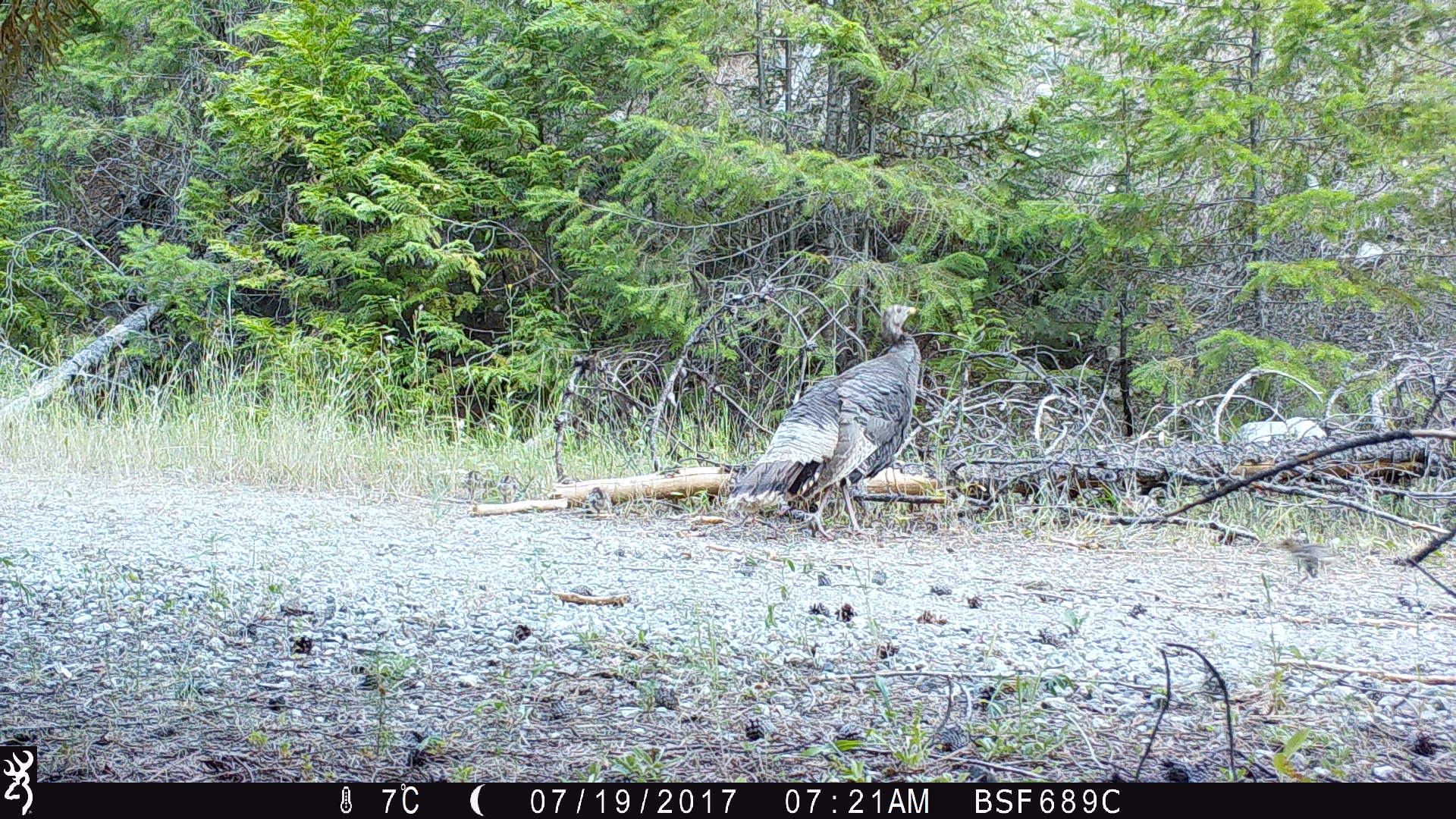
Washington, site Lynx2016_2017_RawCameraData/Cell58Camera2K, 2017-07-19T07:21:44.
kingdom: Animalia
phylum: Chordata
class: Aves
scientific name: Aves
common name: birds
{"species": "Aves (birds)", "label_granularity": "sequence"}